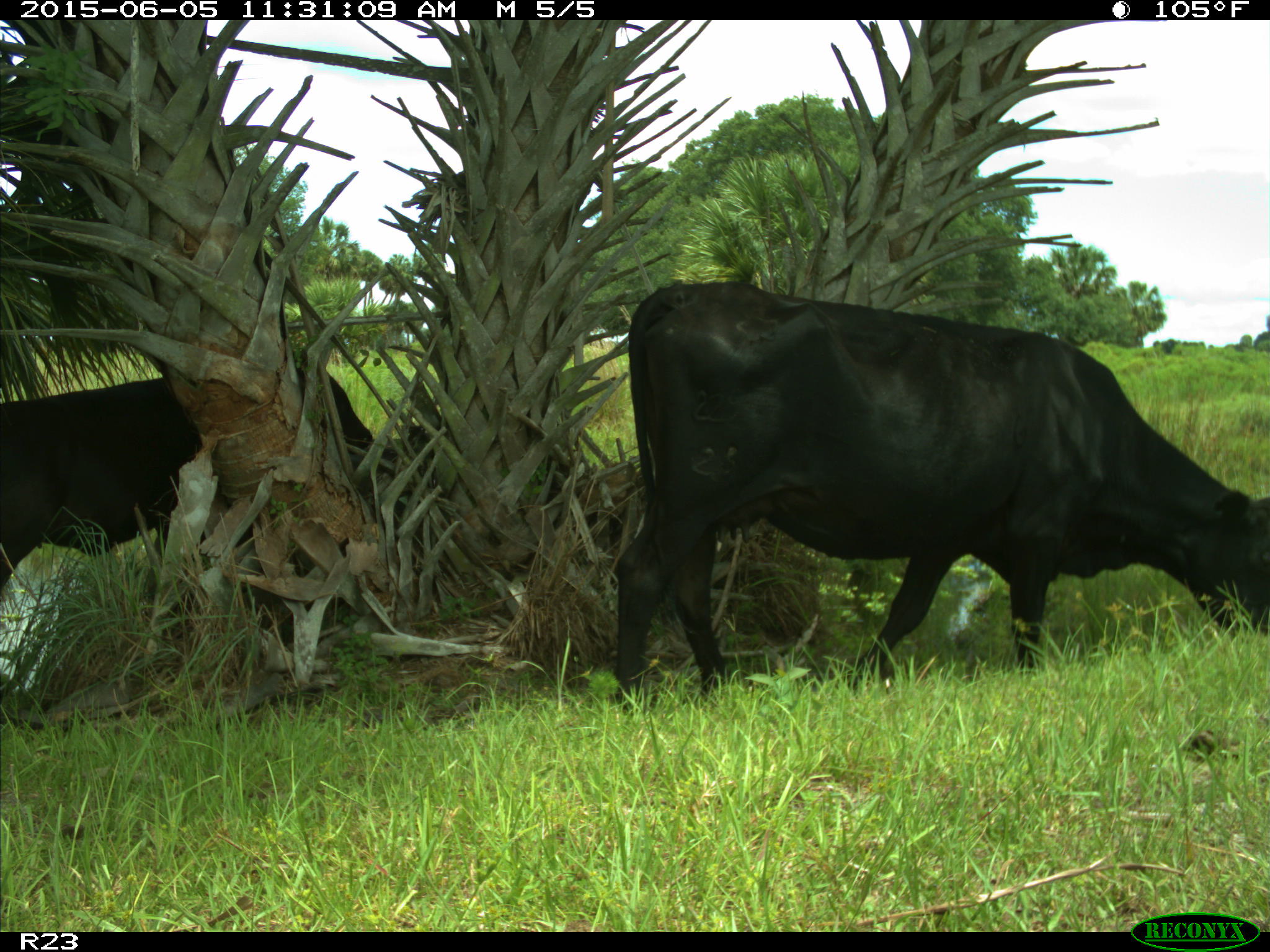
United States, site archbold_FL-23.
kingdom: Animalia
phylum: Chordata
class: Mammalia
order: Artiodactyla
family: Bovidae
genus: Bos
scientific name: Bos taurus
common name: domestic cow